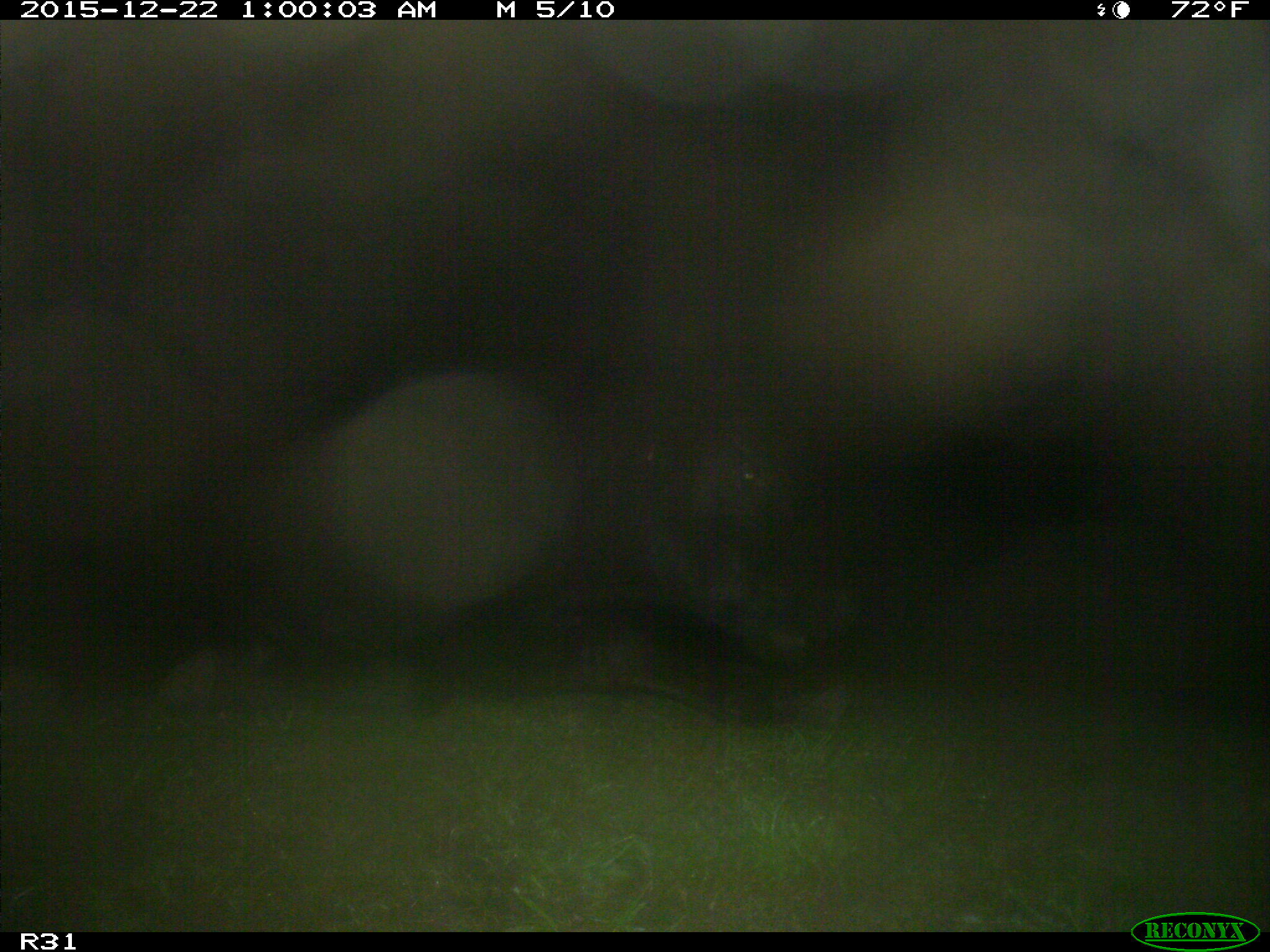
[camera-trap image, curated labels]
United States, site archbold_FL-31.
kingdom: Animalia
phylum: Chordata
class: Mammalia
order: Artiodactyla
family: Bovidae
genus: Bos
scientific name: Bos taurus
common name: domestic cow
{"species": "Bos taurus (domestic cow)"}